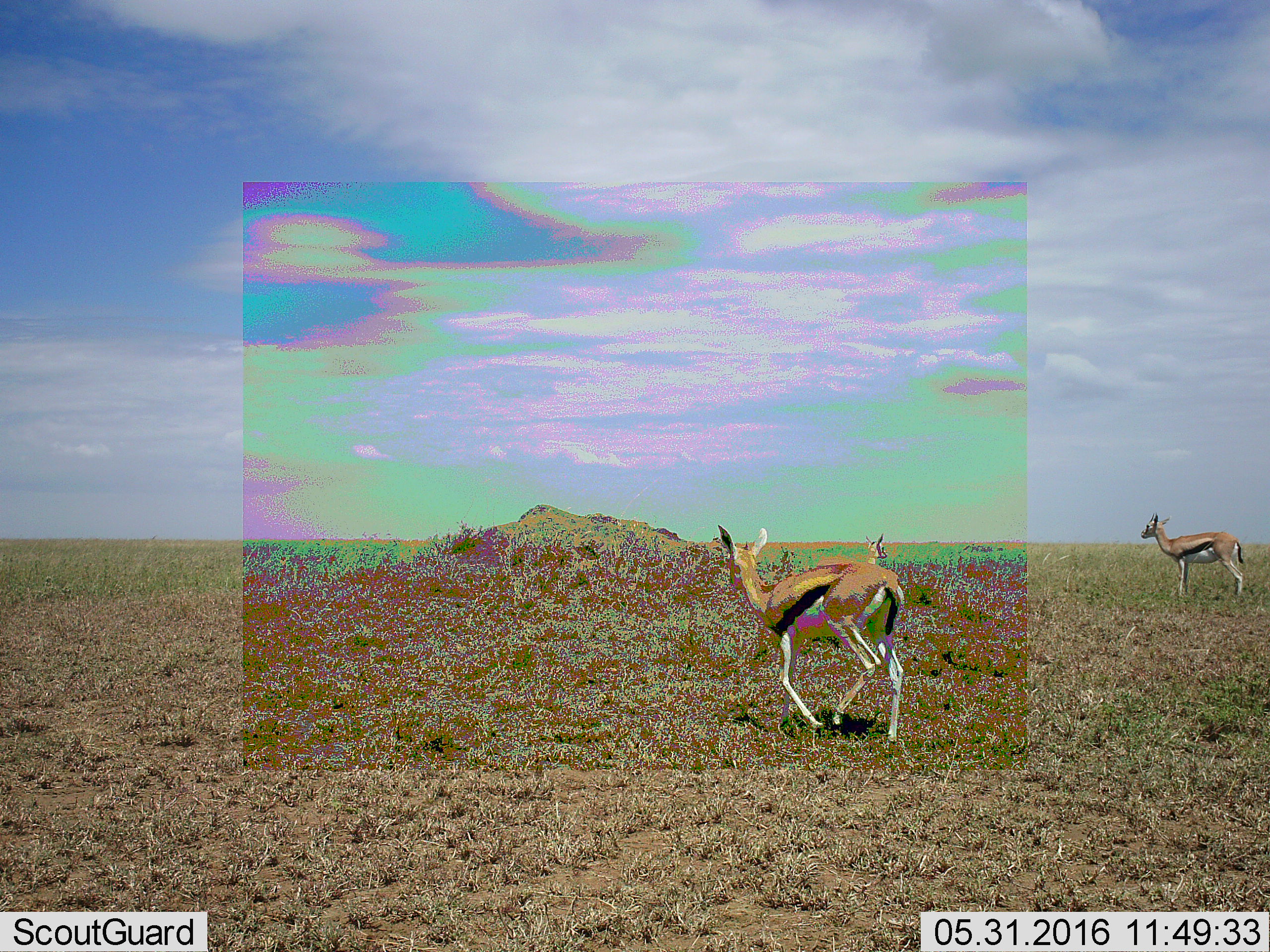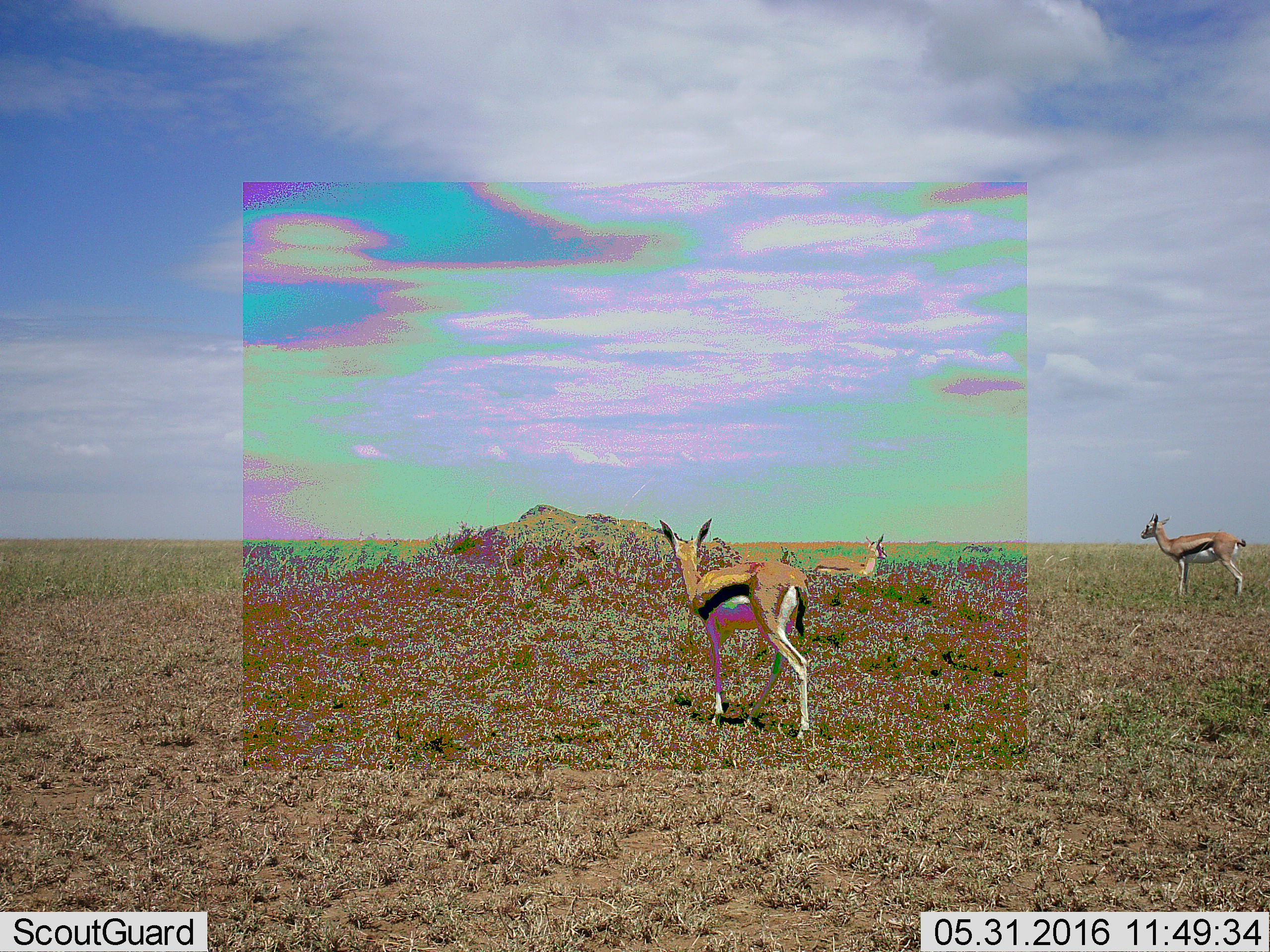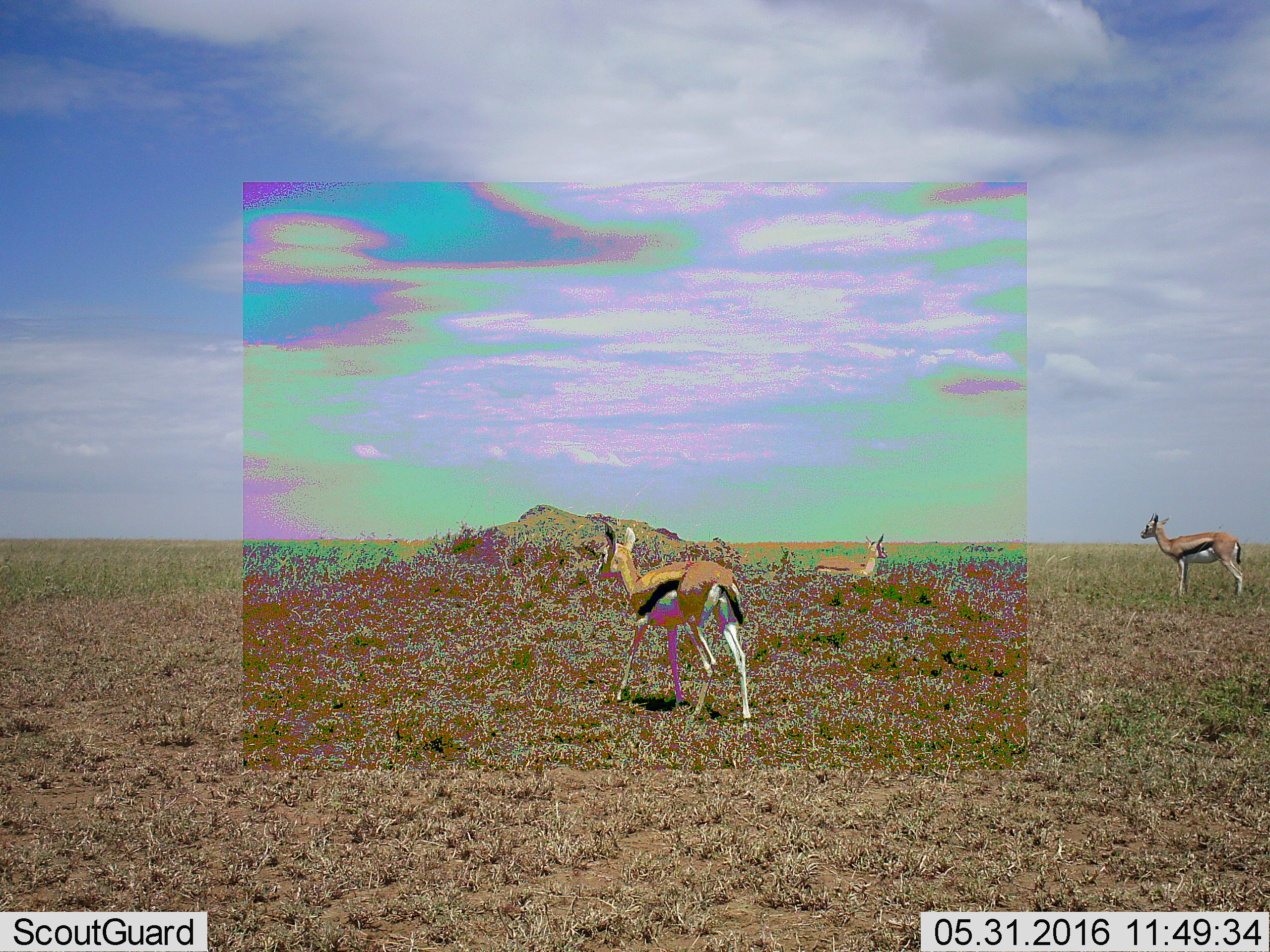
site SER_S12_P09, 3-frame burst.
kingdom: Animalia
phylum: Chordata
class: Mammalia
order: Artiodactyla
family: Bovidae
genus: Eudorcas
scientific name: Eudorcas thomsonii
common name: thomson's gazelle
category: gazellethomsons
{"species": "gazellethomsons (thomson's gazelle) (Eudorcas thomsonii)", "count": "3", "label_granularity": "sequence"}